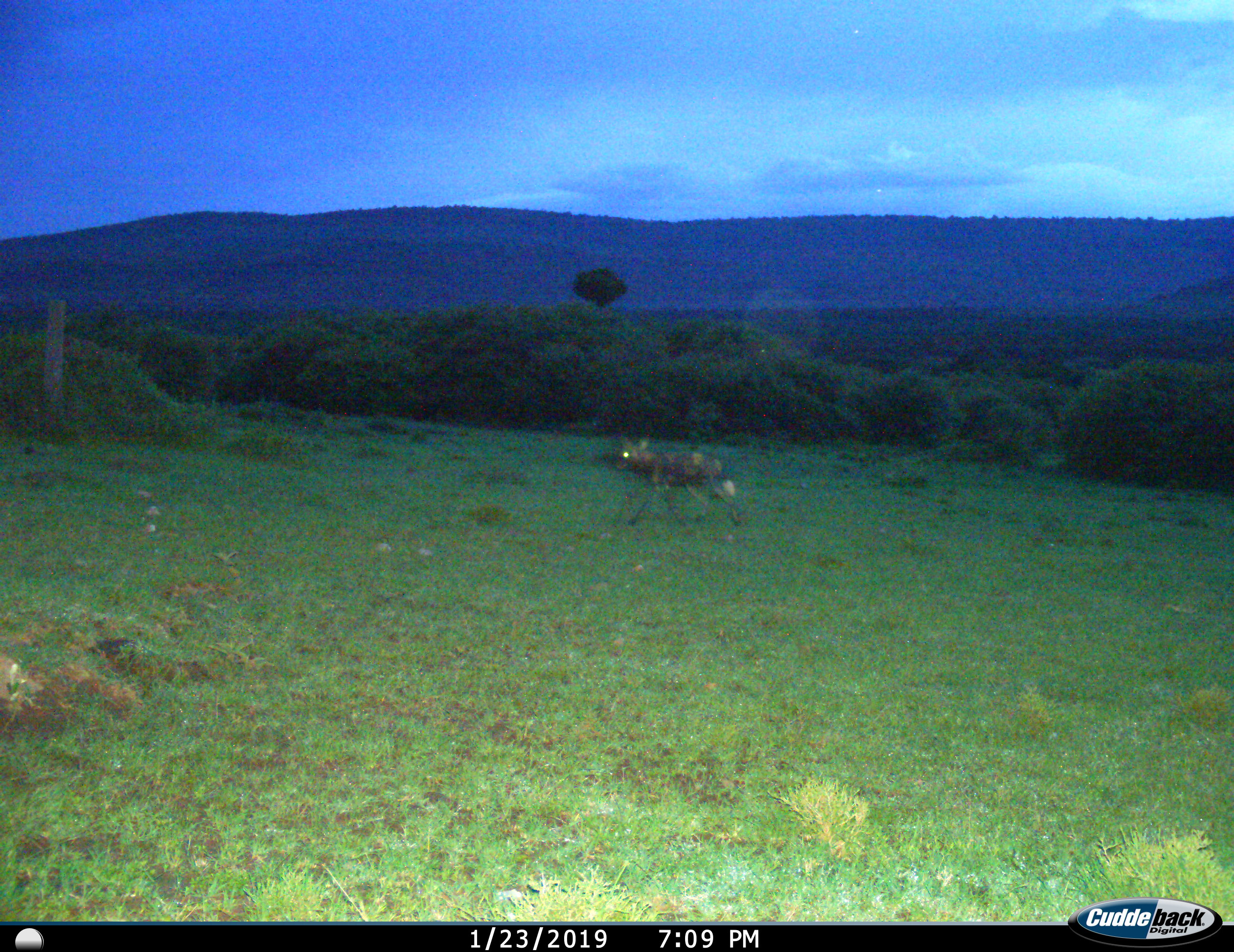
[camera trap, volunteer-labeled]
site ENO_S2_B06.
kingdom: Animalia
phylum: Chordata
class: Mammalia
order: Carnivora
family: Canidae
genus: Lycaon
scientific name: Lycaon pictus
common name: african wild dog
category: wilddog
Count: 1.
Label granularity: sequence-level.